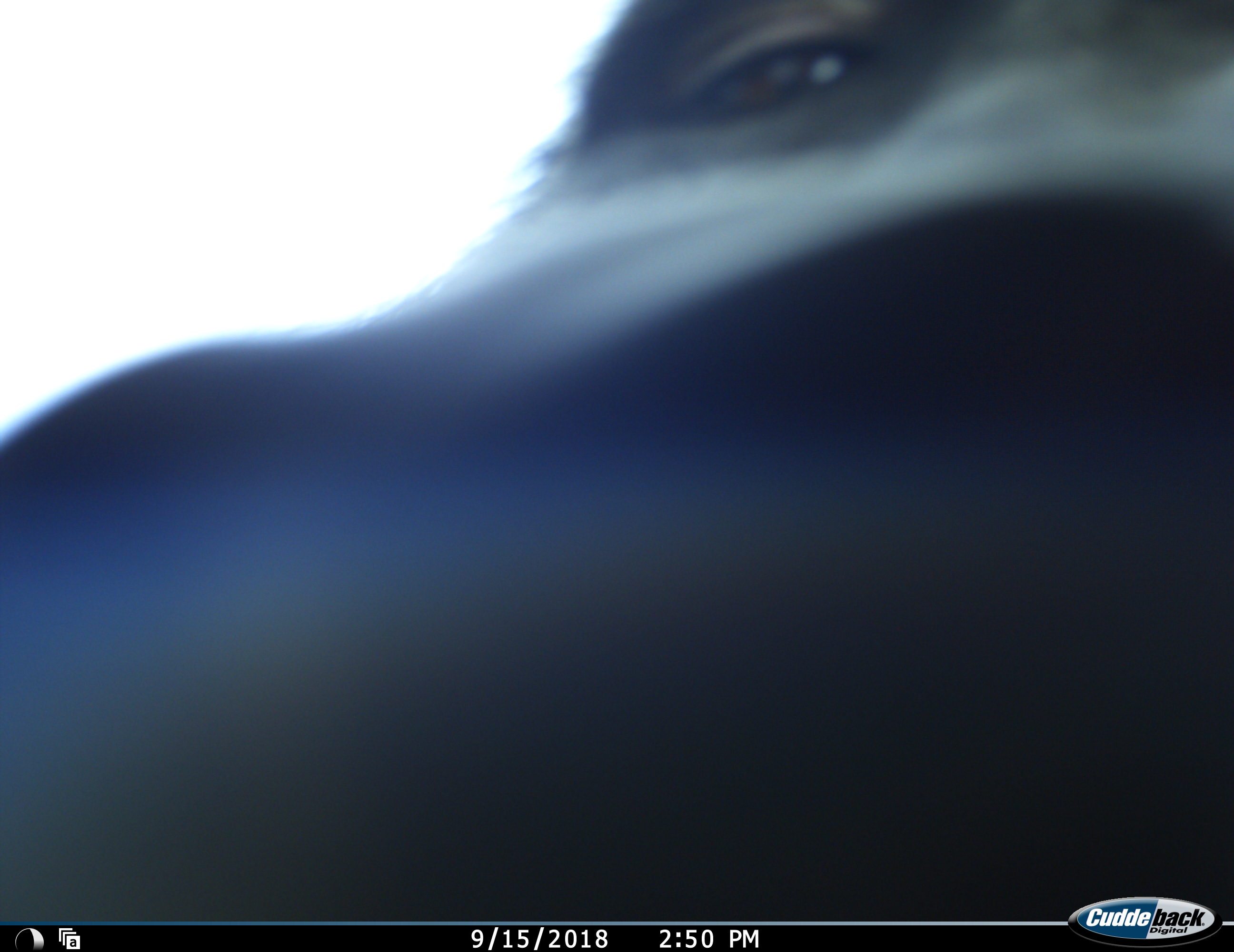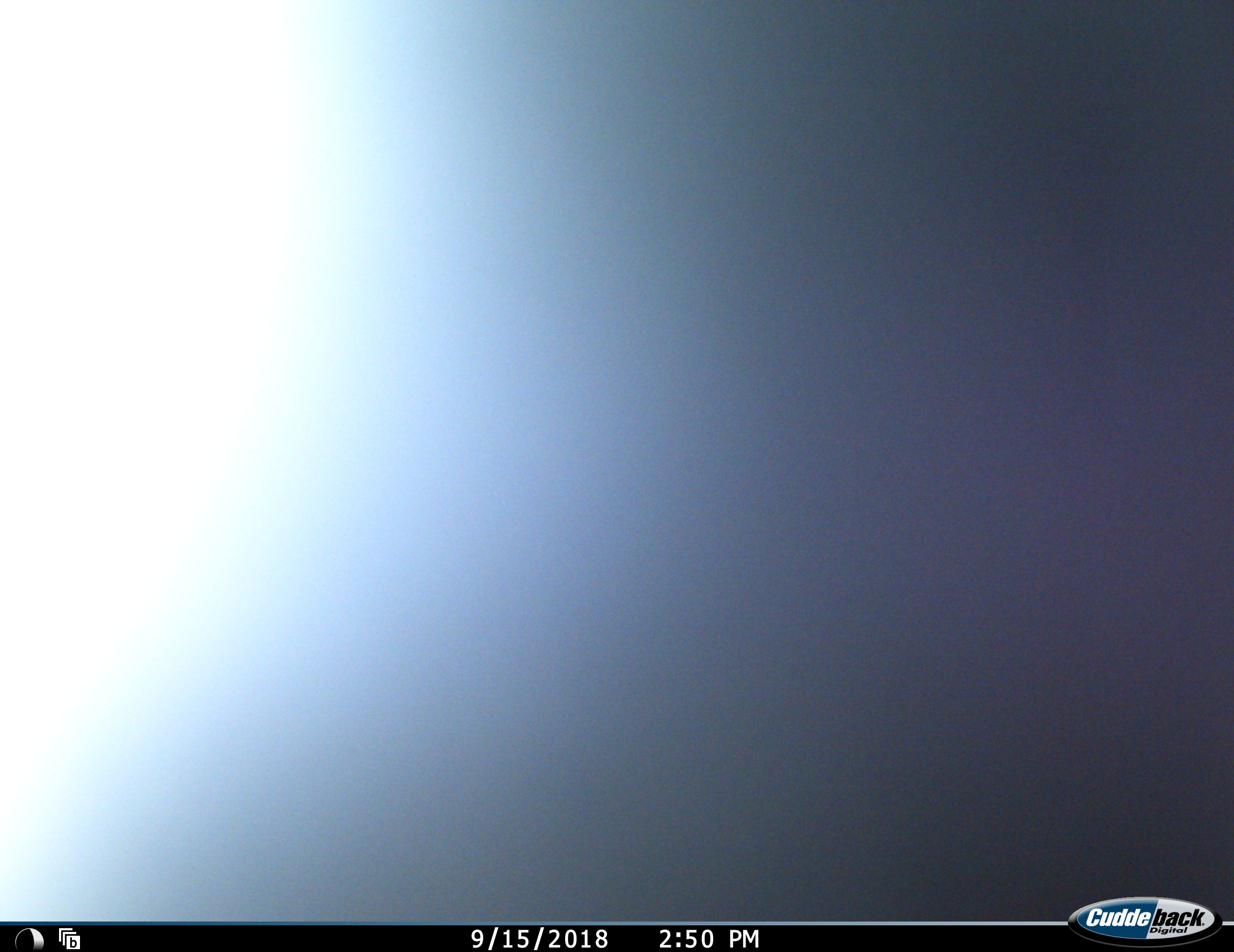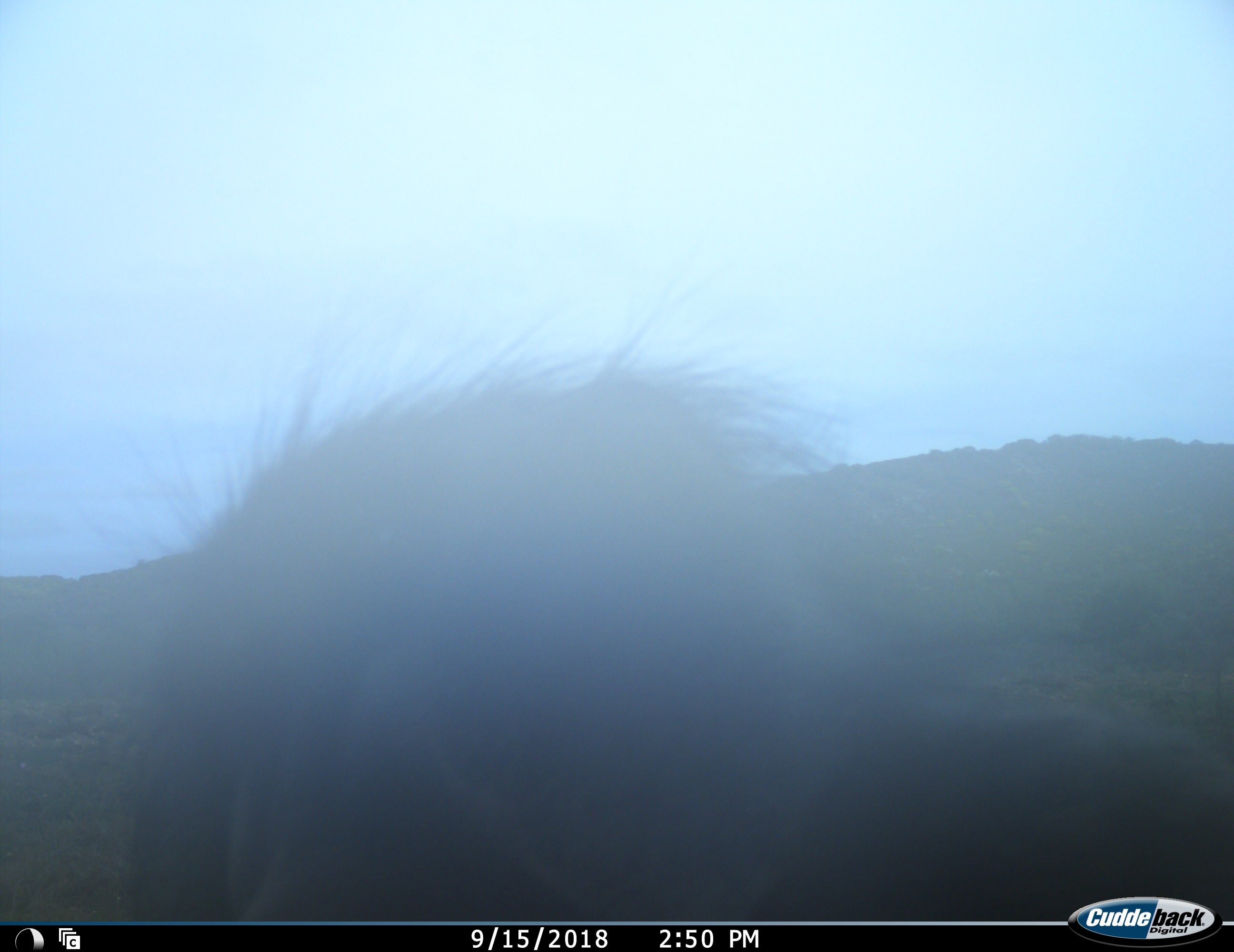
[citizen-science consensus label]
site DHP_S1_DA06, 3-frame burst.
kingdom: Animalia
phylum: Chordata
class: Mammalia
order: Primates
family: Cercopithecidae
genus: Papio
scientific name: Papio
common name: baboon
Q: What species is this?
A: Baboon (Papio).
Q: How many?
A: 1.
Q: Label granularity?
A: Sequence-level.